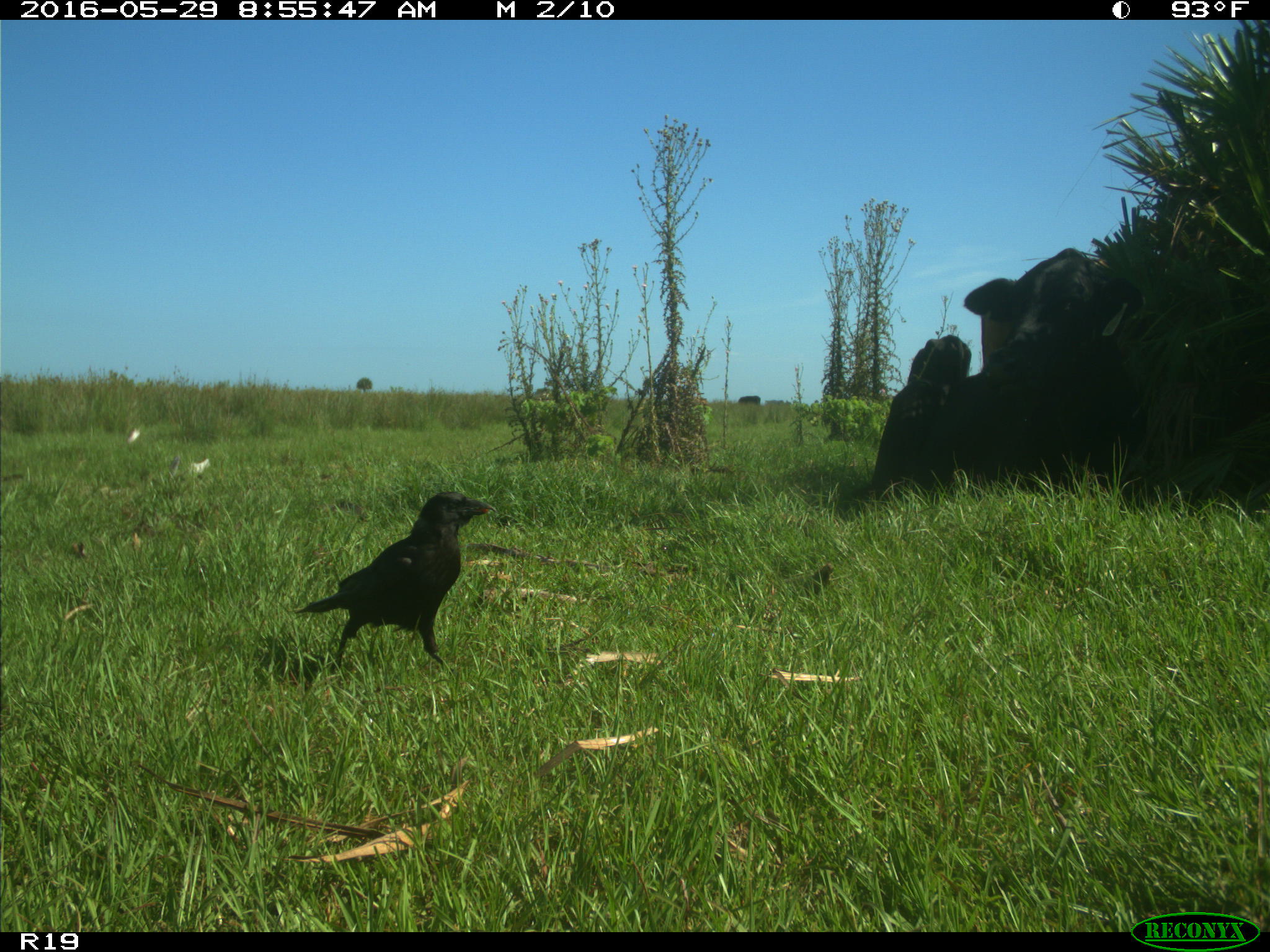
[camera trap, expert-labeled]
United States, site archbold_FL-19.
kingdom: Animalia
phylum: Chordata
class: Mammalia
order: Artiodactyla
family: Bovidae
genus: Bos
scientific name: Bos taurus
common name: domestic cow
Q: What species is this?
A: Bos taurus (domestic cow).